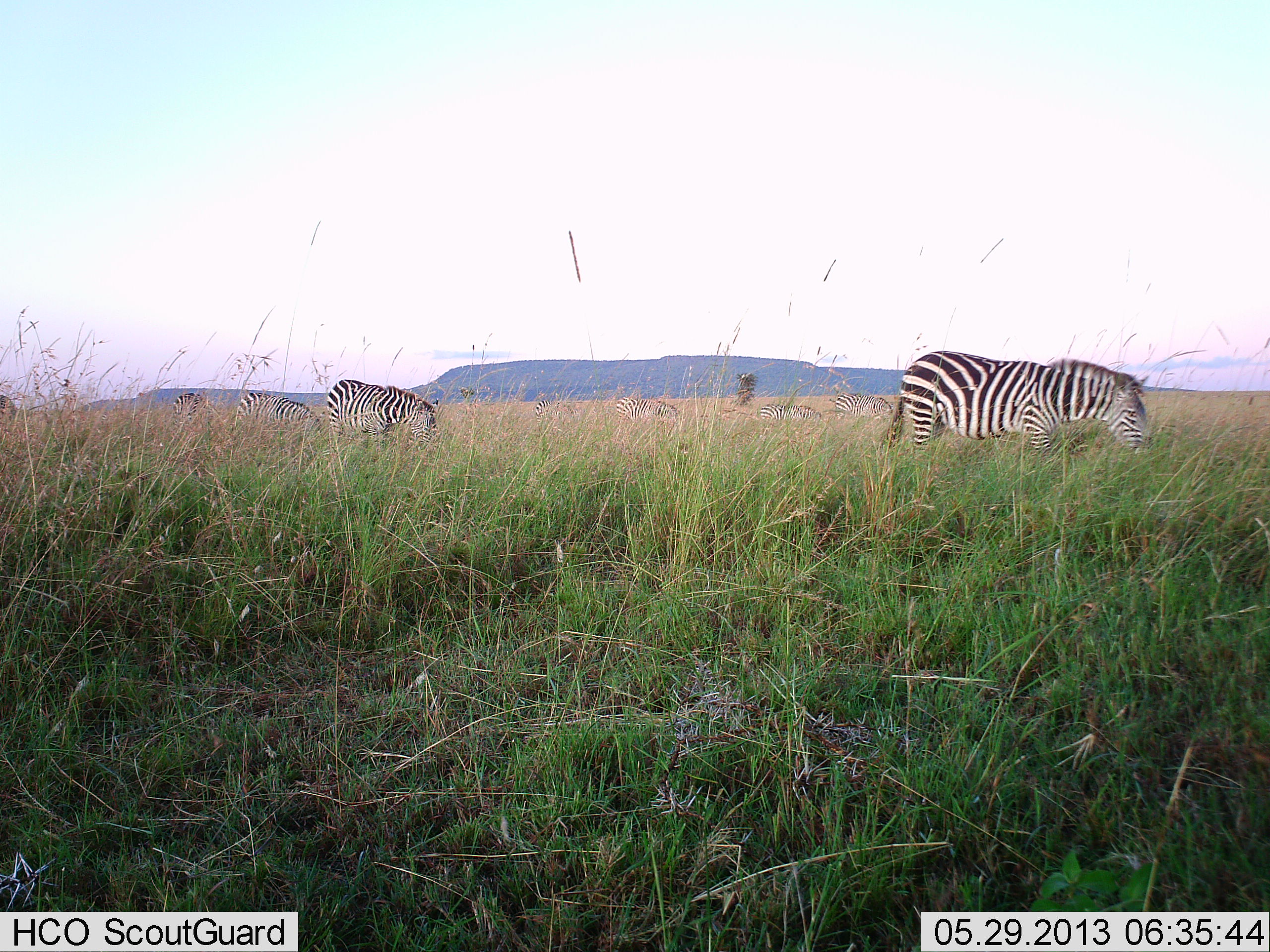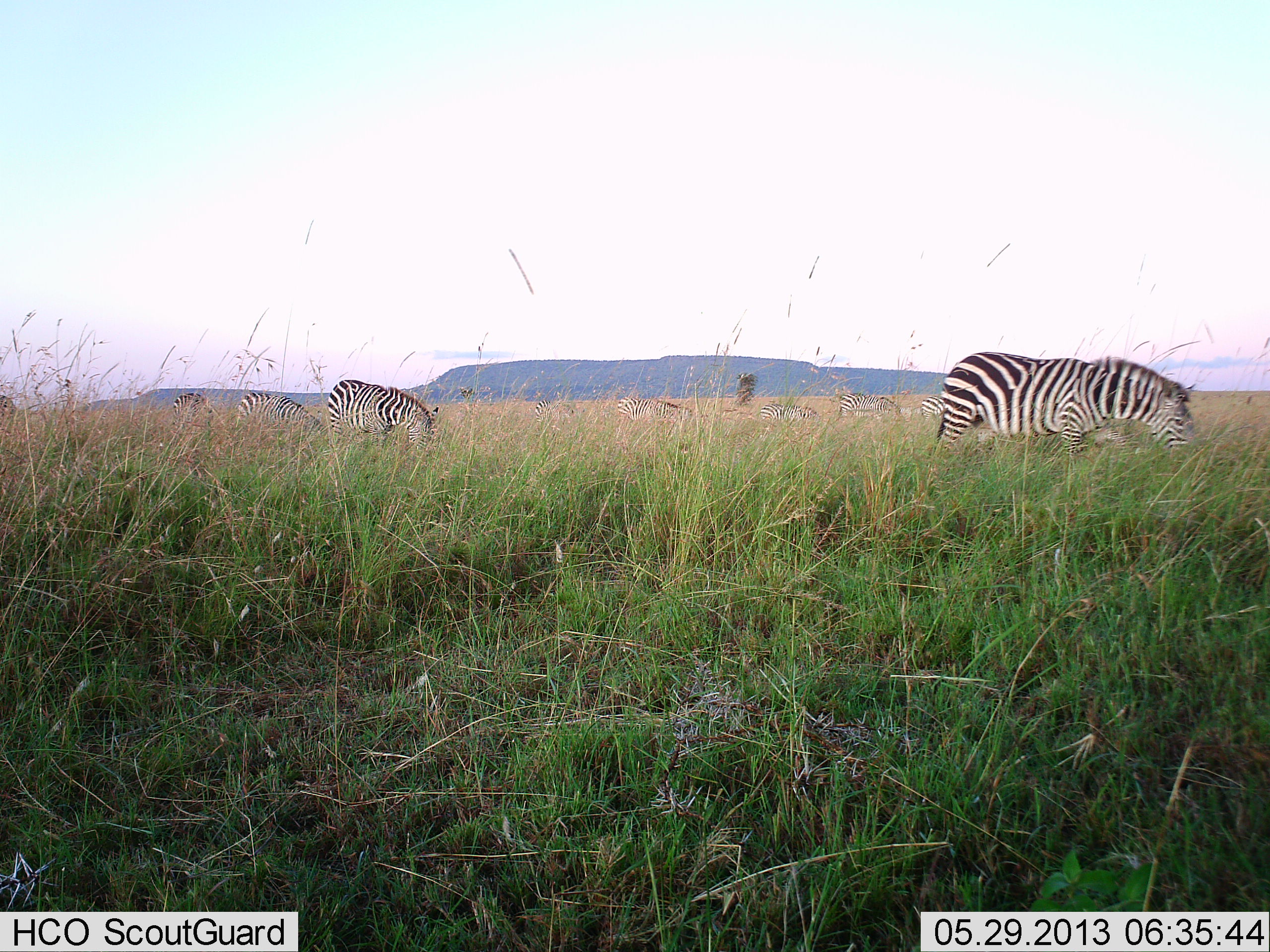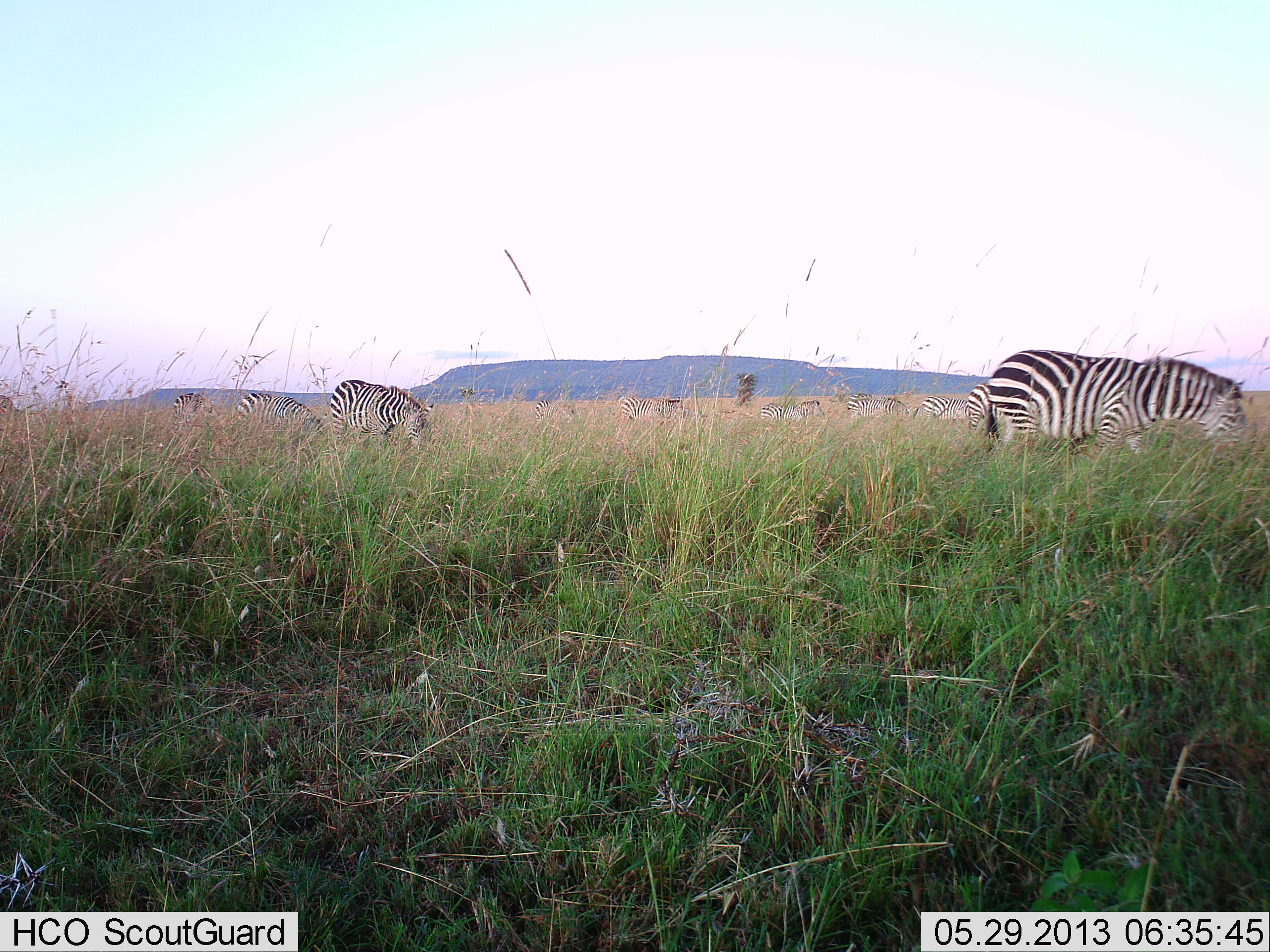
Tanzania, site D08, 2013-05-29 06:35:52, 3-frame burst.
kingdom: Animalia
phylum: Chordata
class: Mammalia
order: Perissodactyla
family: Equidae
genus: Equus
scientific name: Equus quagga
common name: plains zebra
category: zebra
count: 8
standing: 40%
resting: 0%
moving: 40%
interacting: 0%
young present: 0%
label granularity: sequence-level